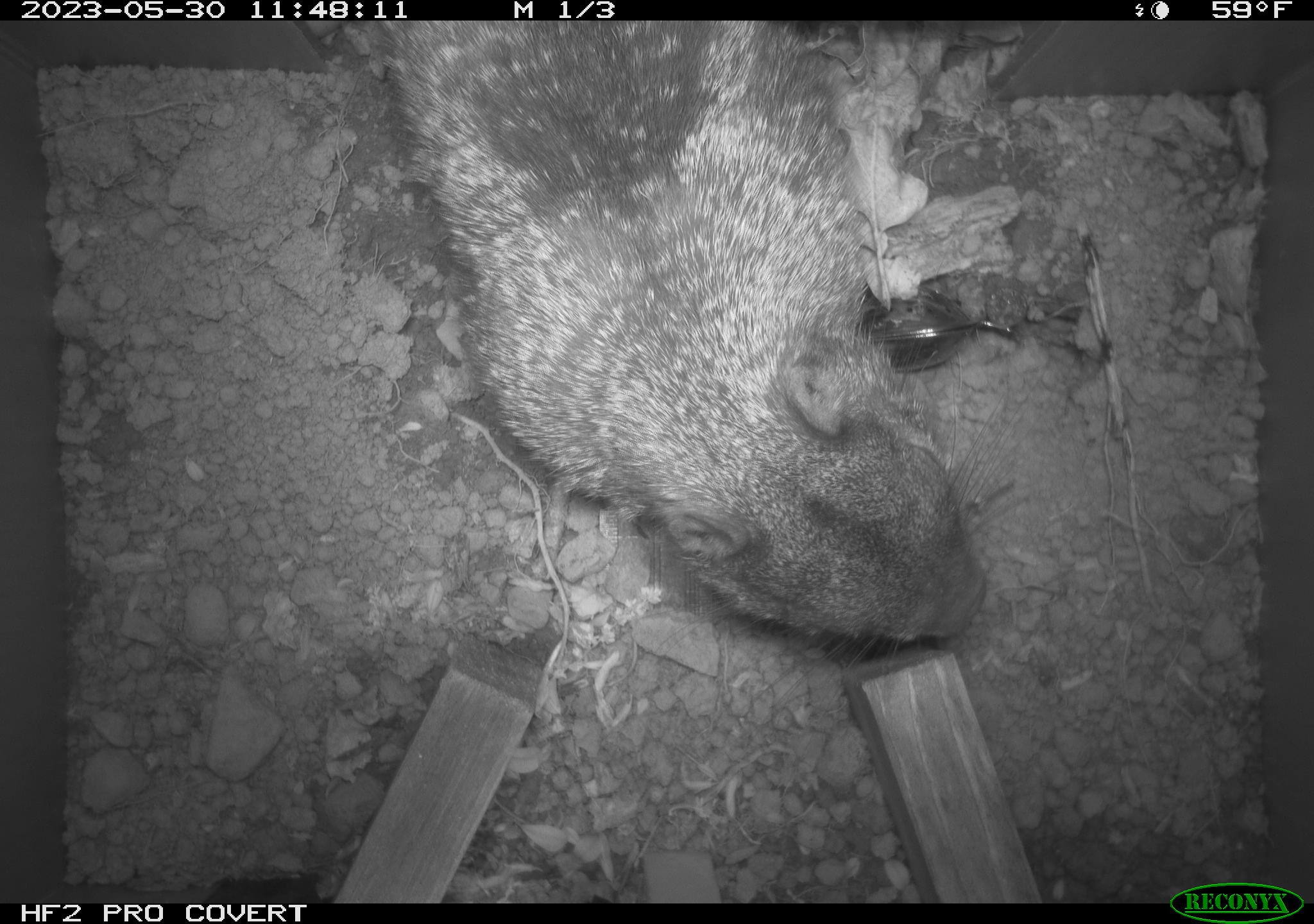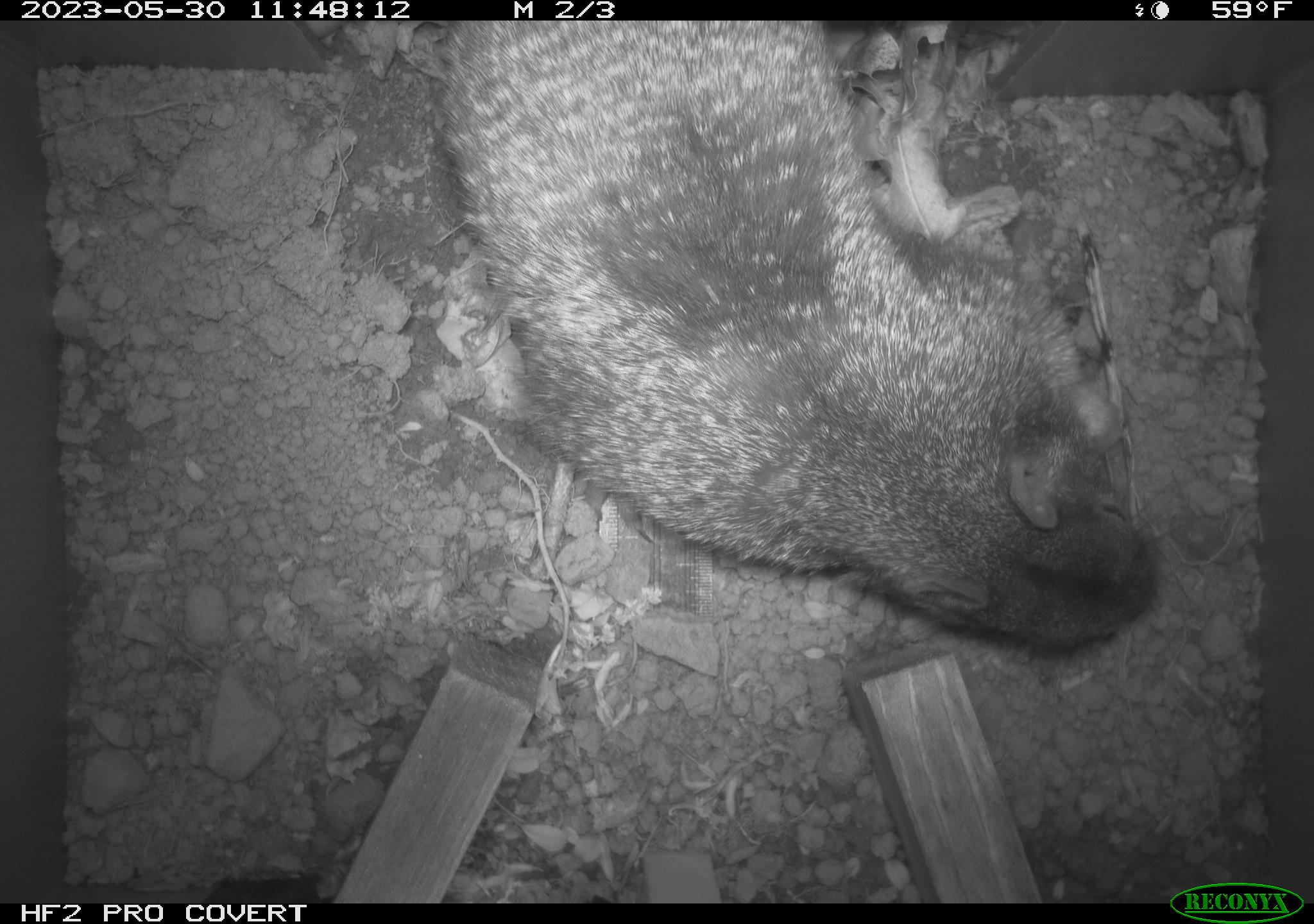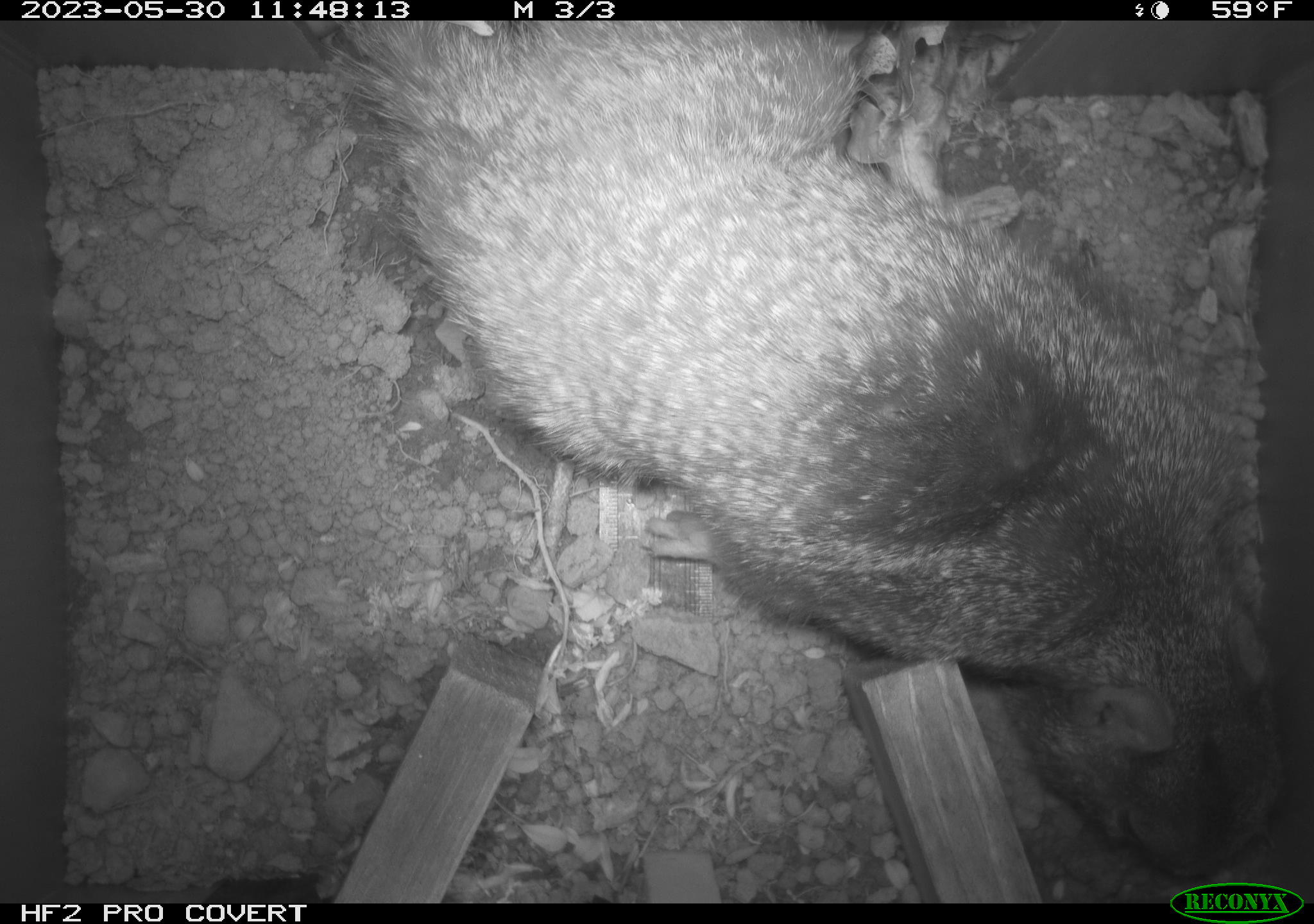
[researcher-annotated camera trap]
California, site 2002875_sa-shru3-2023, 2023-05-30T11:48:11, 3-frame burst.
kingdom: Animalia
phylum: Chordata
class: Mammalia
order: Rodentia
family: Sciuridae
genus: Otospermophilus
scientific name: Otospermophilus beecheyi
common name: california ground squirrel